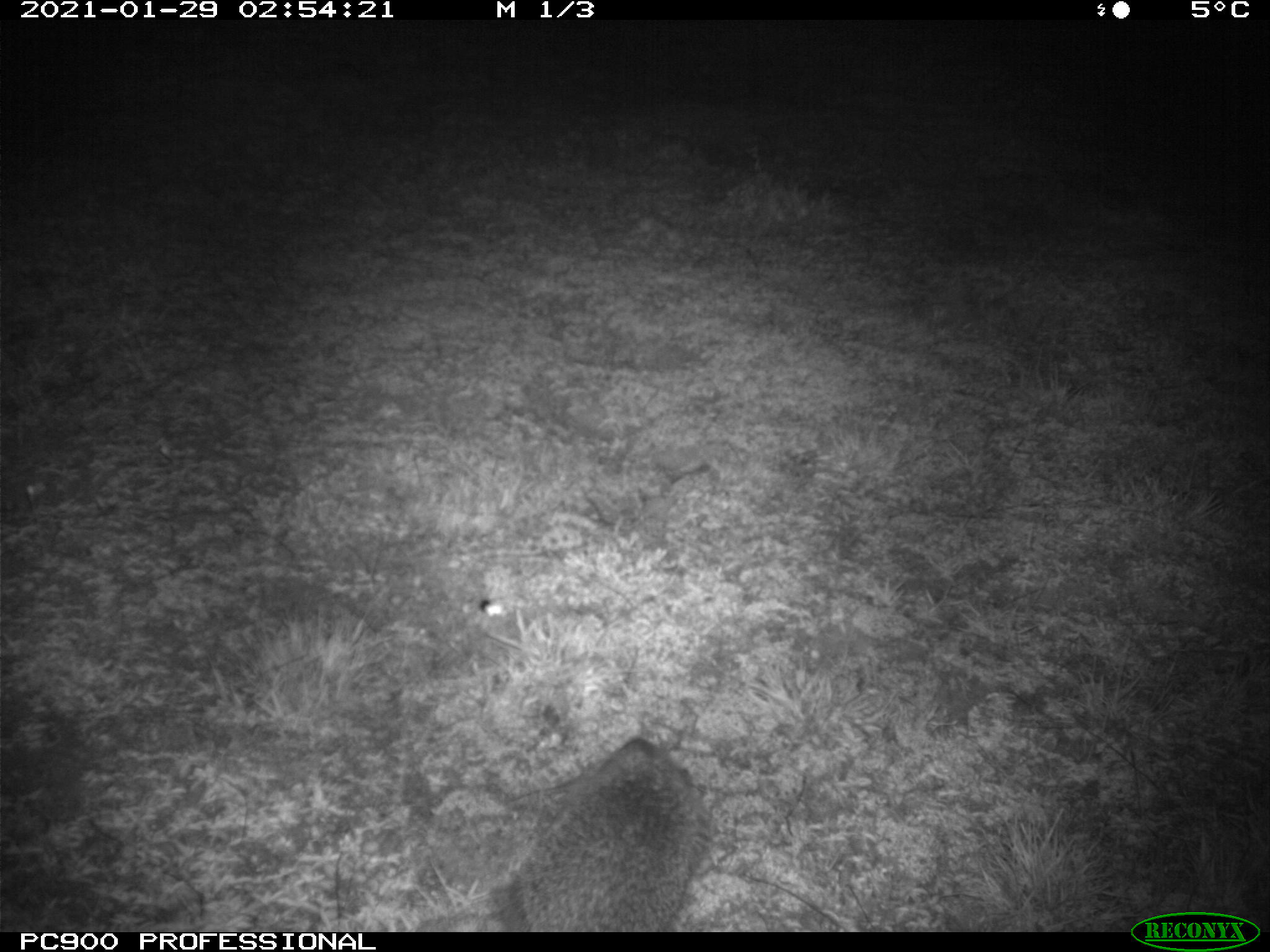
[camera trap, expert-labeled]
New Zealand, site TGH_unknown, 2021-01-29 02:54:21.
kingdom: Animalia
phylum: Chordata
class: Mammalia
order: Eulipotyphla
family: Erinaceidae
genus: Erinaceus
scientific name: Erinaceus europaeus europaeus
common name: european hedgehog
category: hedgehog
Hedgehog (european hedgehog) (Erinaceus europaeus europaeus).